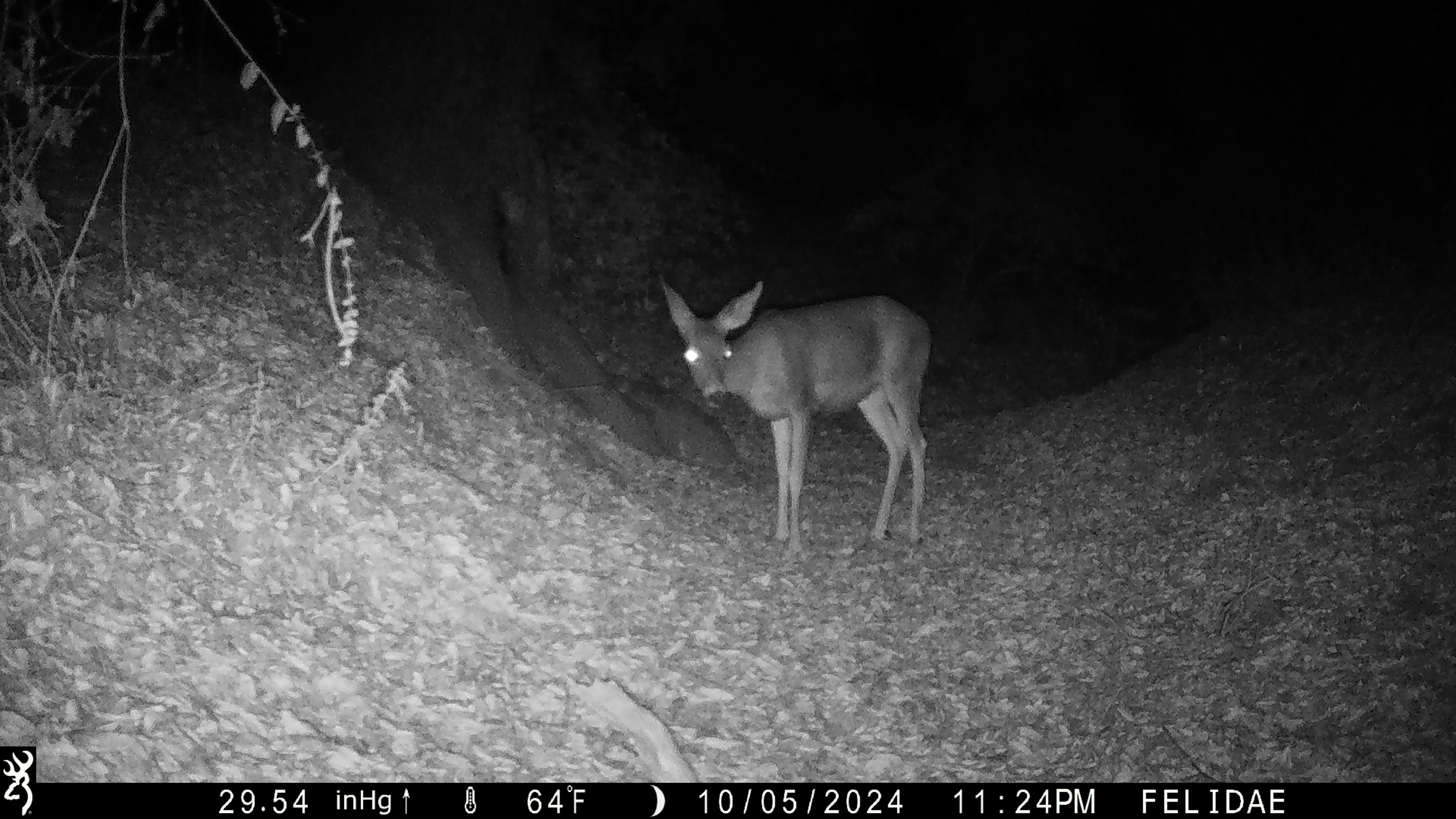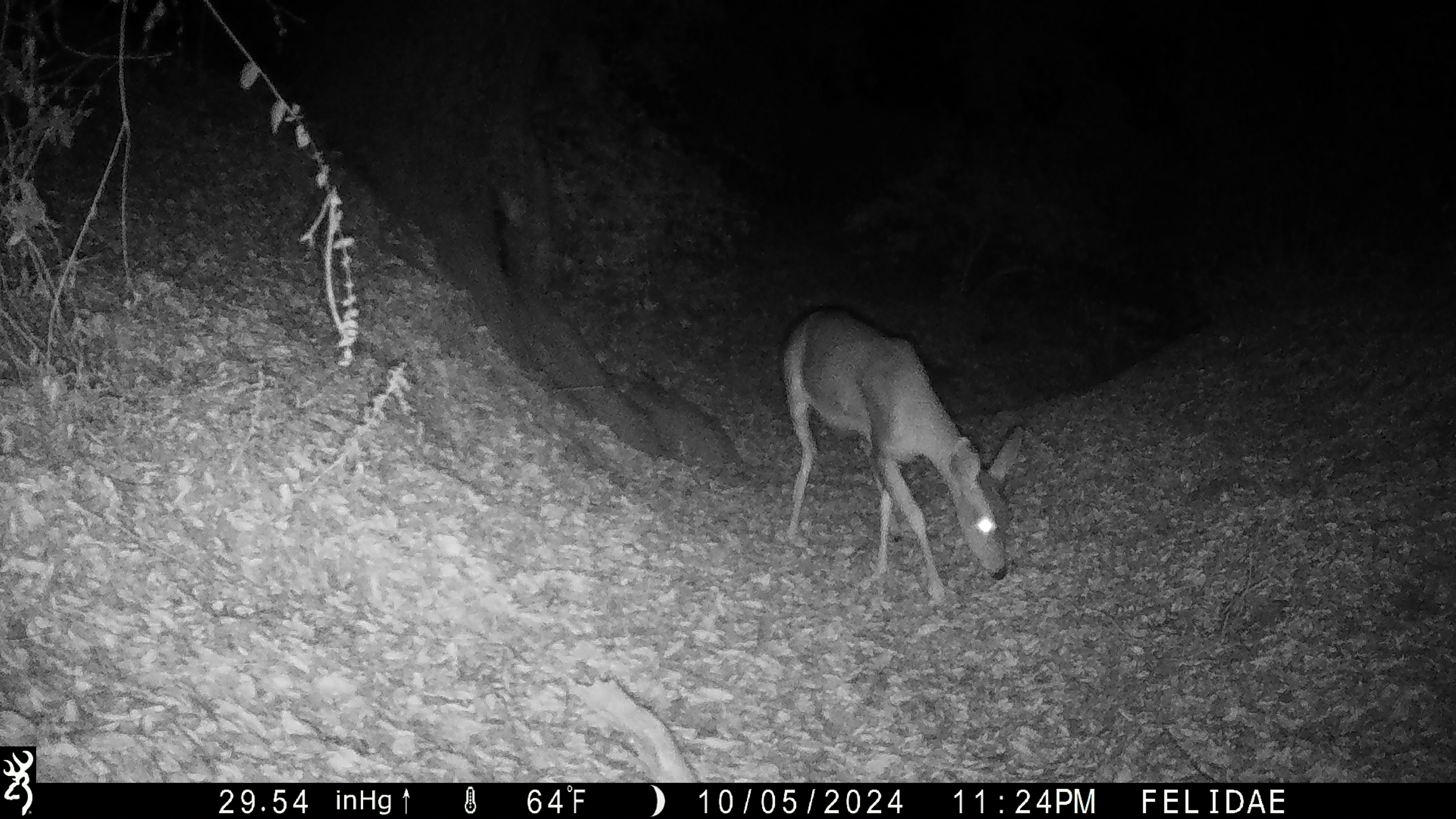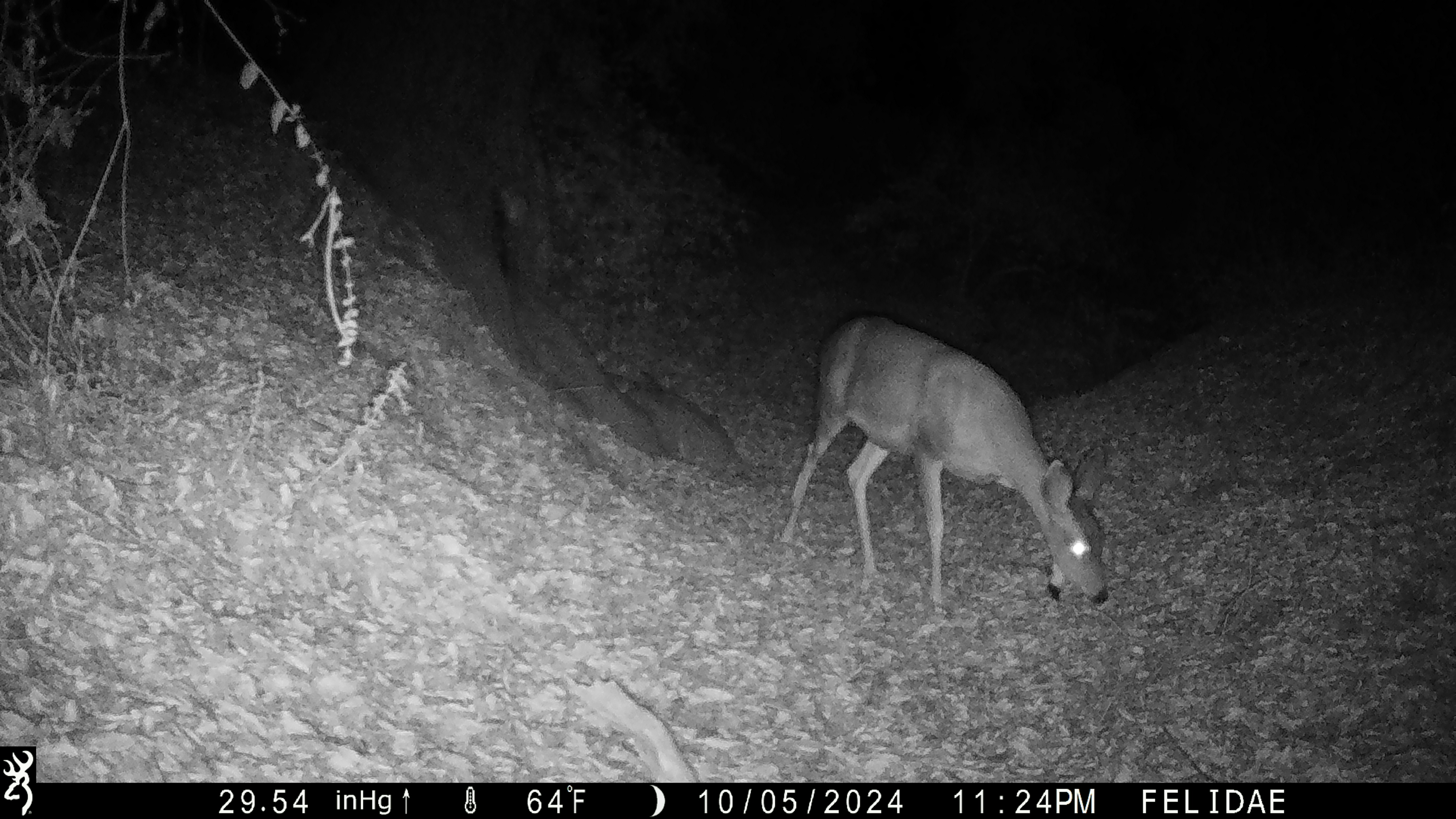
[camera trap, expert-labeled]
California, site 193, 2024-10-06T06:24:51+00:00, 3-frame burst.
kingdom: Animalia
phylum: Chordata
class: Mammalia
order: Artiodactyla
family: Cervidae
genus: Odocoileus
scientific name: Odocoileus hemionus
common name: mule deer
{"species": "mule deer (Odocoileus hemionus)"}